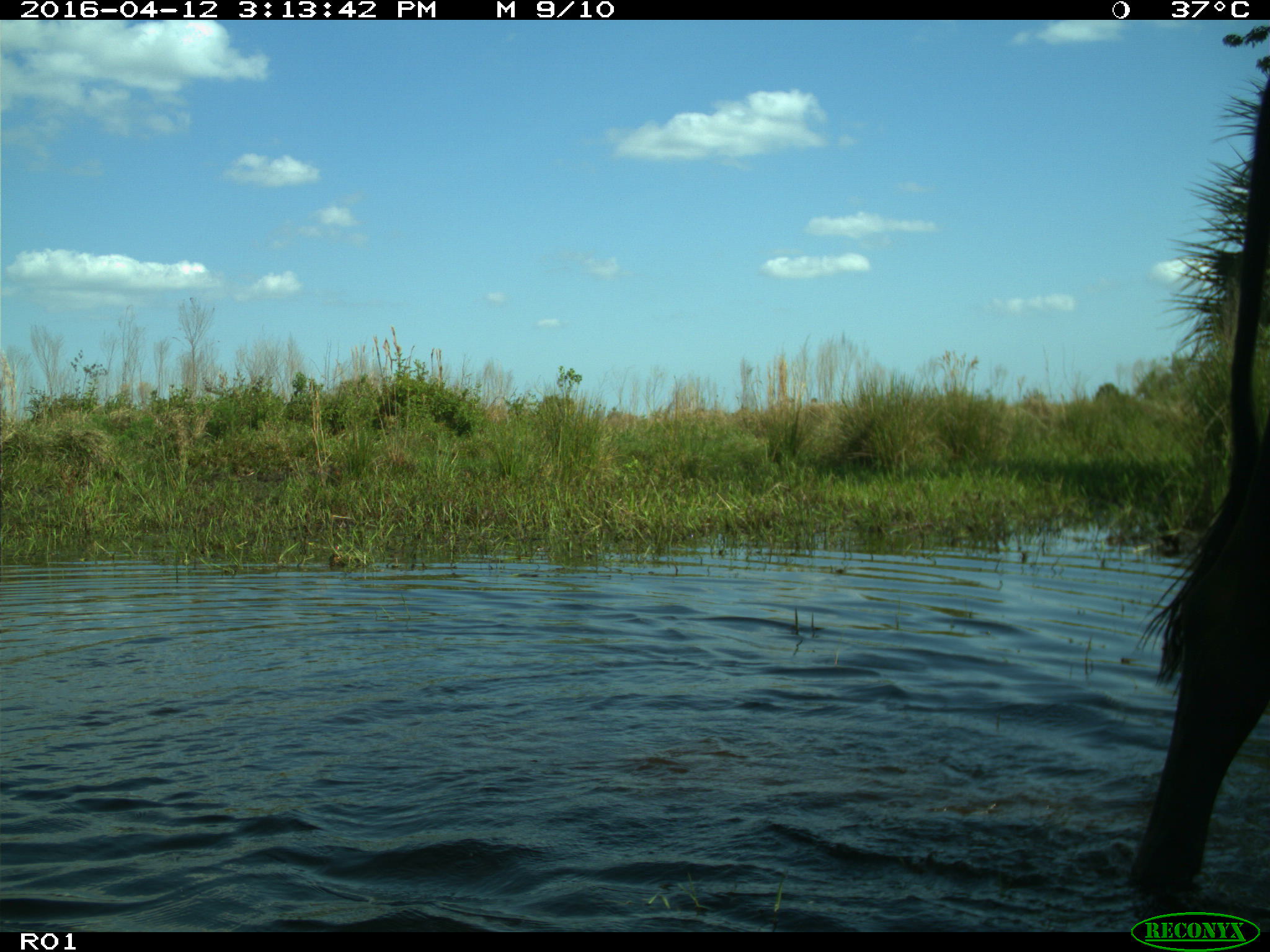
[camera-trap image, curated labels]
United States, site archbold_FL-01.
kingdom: Animalia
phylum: Chordata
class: Mammalia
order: Artiodactyla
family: Bovidae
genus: Bos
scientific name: Bos taurus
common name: domestic cow